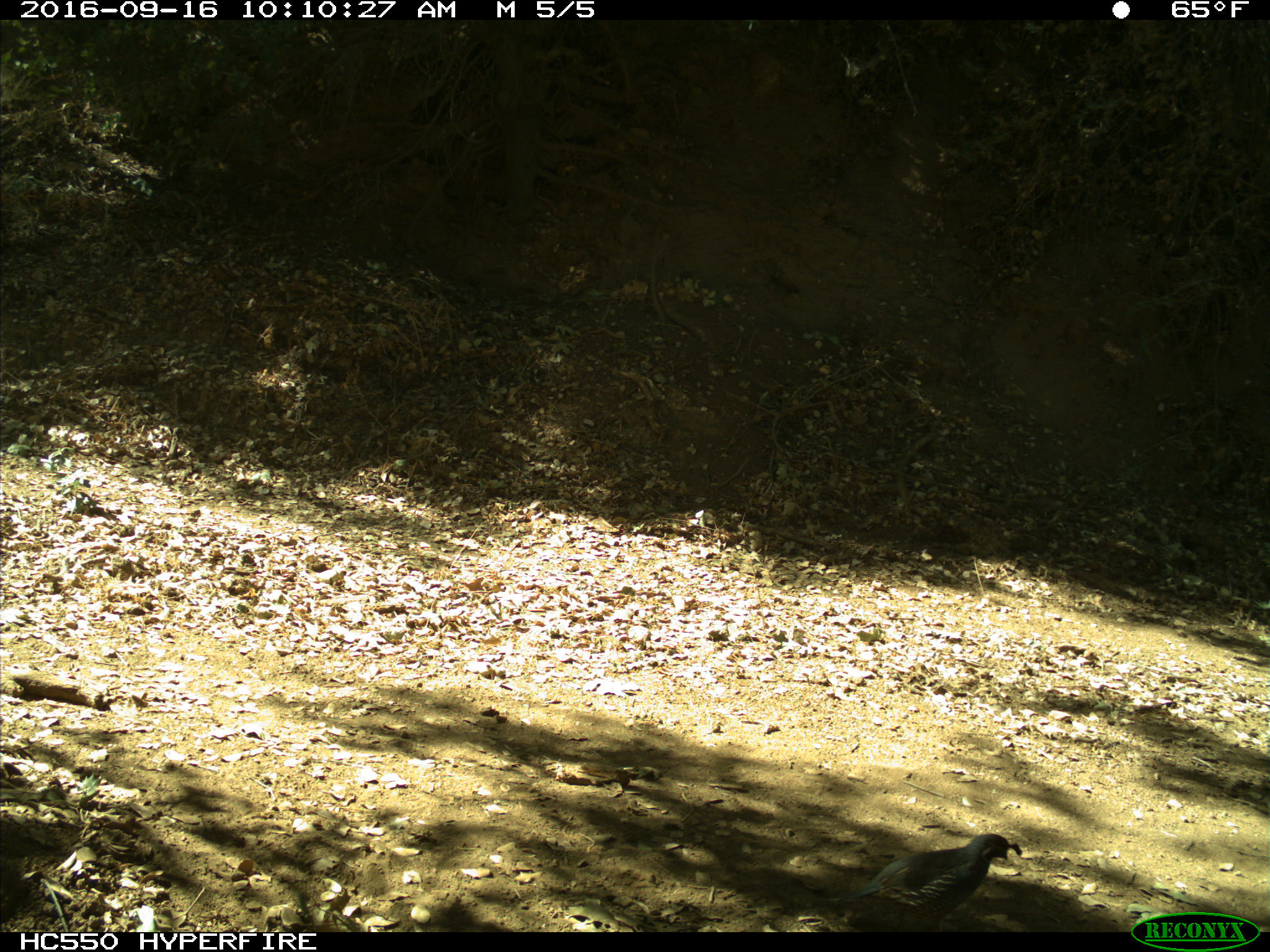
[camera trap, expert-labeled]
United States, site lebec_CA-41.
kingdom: Animalia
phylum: Chordata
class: Aves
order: Galliformes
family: Odontophoridae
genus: Callipepla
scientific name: Callipepla californica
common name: california quail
Callipepla californica (california quail).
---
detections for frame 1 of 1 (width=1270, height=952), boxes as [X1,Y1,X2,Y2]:
animal: [799,832,1024,928]